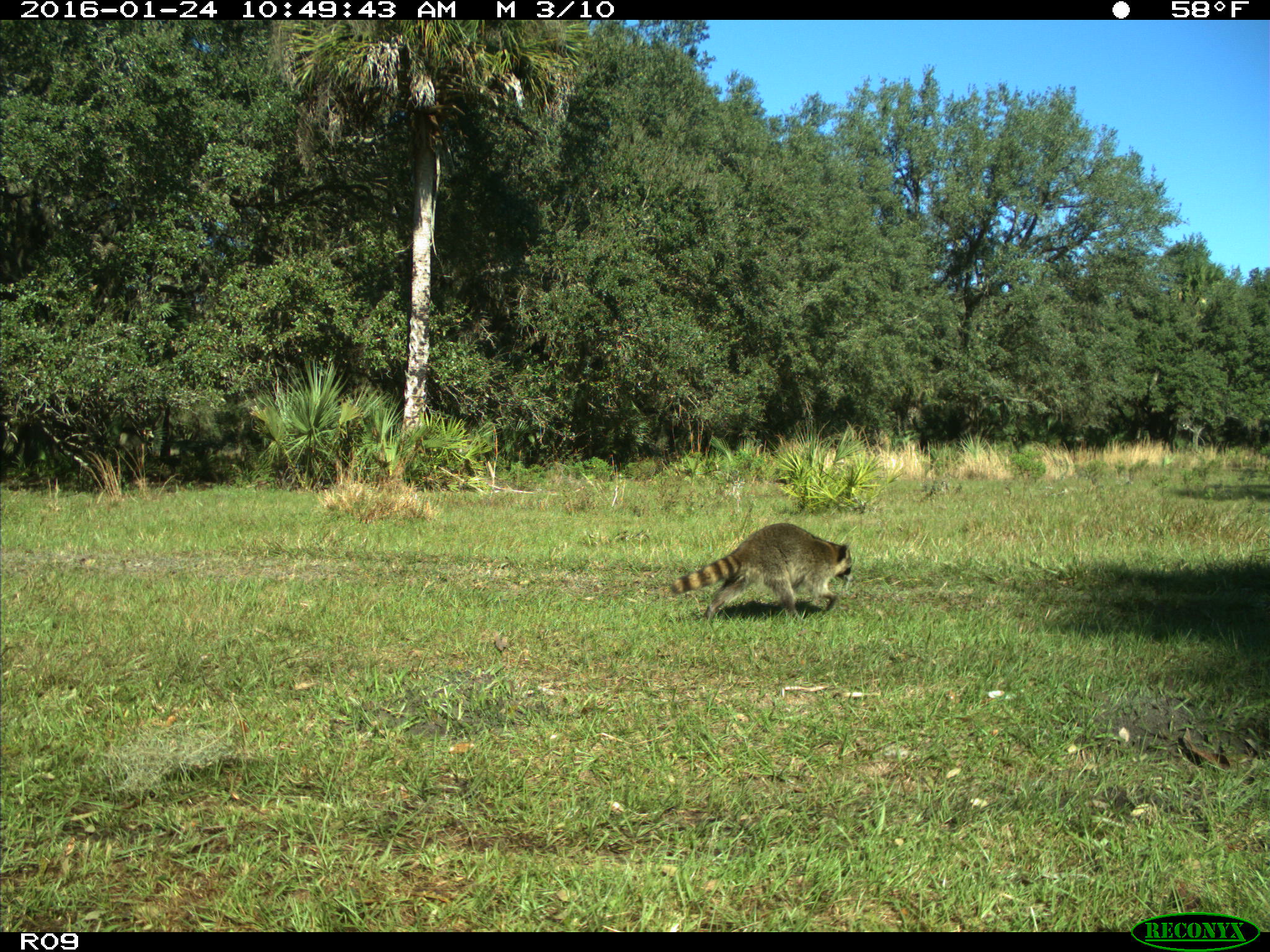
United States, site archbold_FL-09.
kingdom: Animalia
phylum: Chordata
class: Mammalia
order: Carnivora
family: Procyonidae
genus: Procyon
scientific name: Procyon lotor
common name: common raccoon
Procyon lotor (common raccoon).